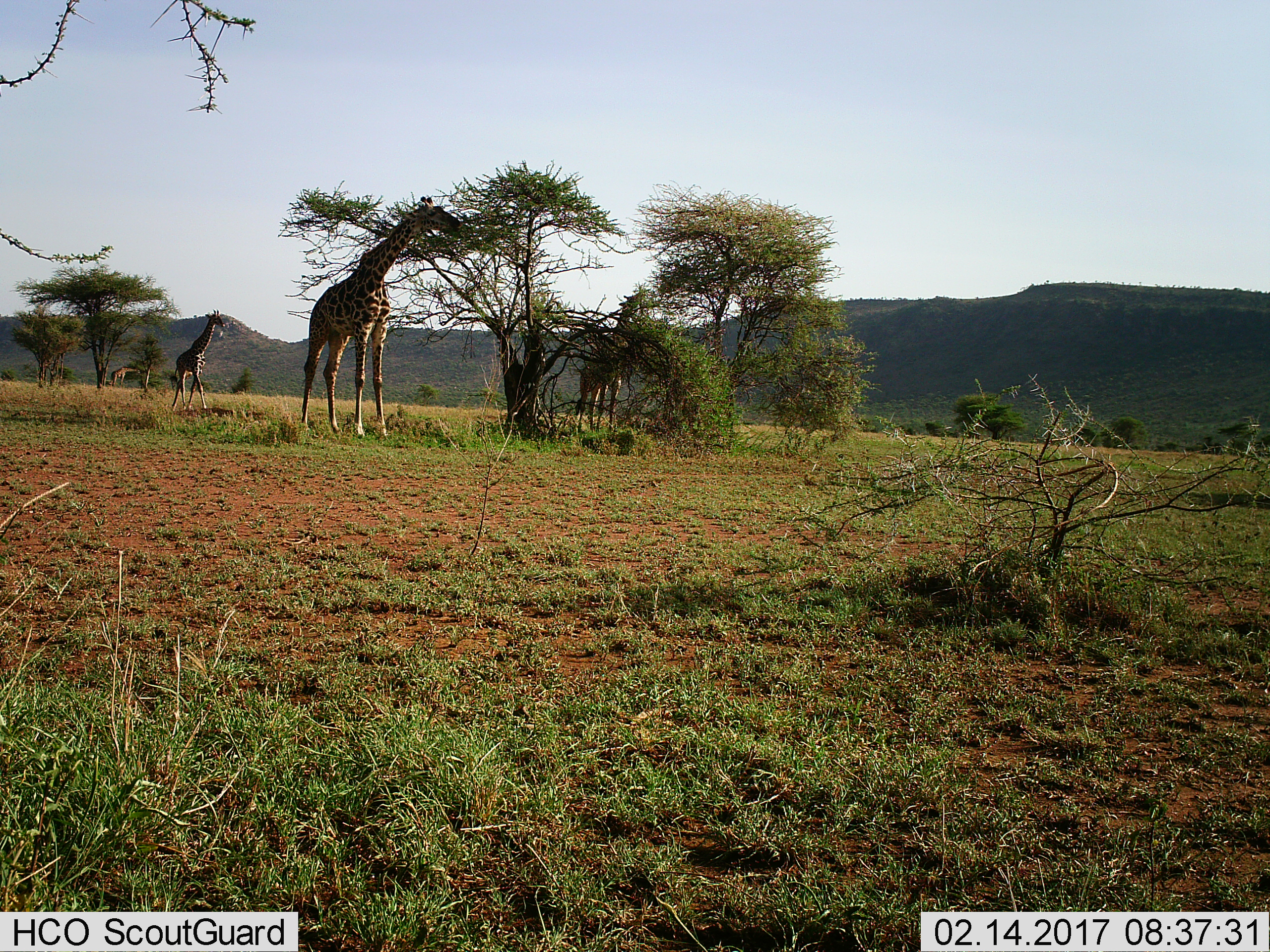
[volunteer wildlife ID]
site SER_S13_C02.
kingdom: Animalia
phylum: Chordata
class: Mammalia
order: Artiodactyla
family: Giraffidae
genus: Giraffa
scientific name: Giraffa camelopardalis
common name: giraffe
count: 4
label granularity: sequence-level